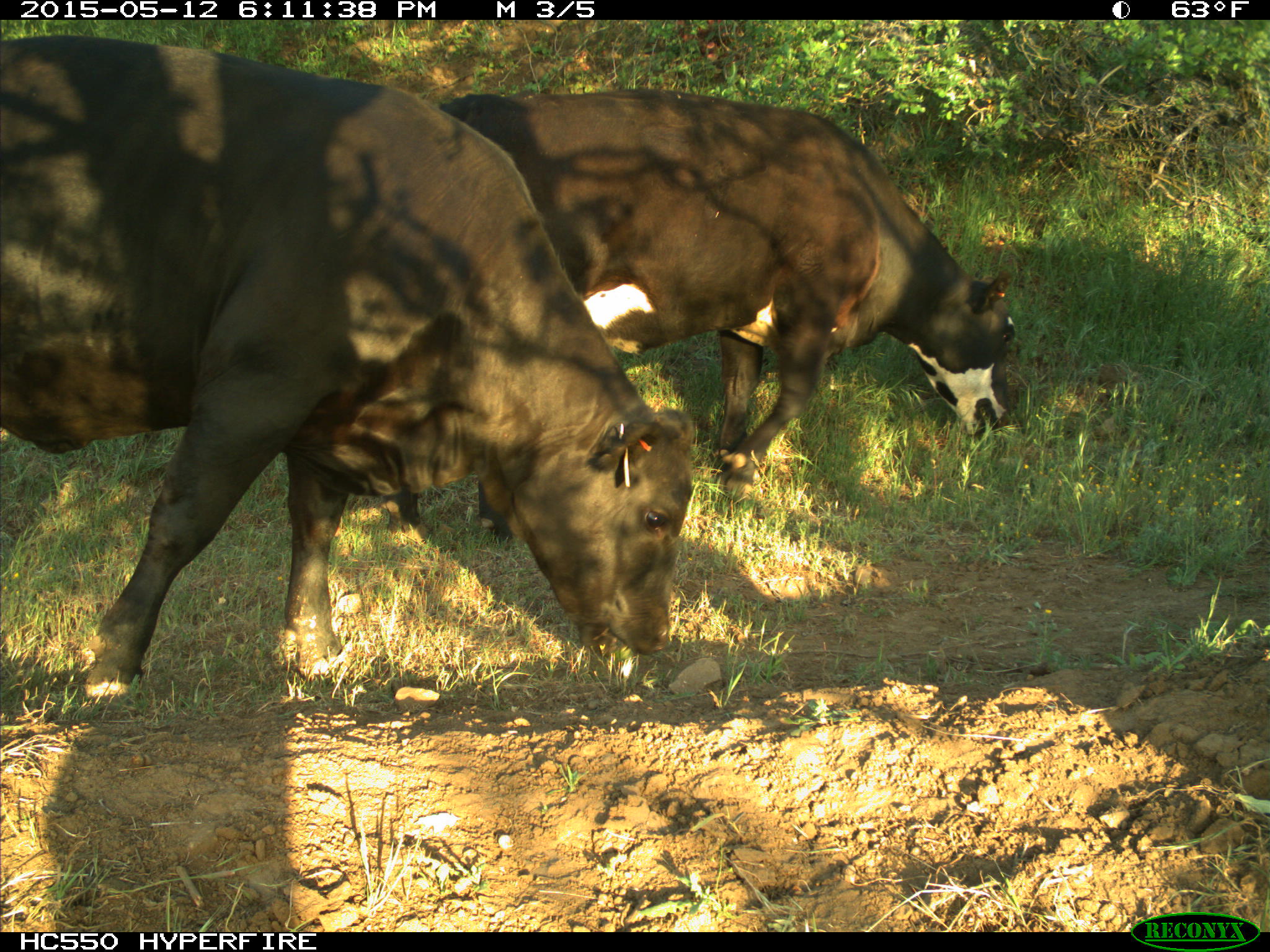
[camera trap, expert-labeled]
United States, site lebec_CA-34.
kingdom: Animalia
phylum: Chordata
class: Mammalia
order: Artiodactyla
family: Bovidae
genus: Bos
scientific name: Bos taurus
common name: domestic cow